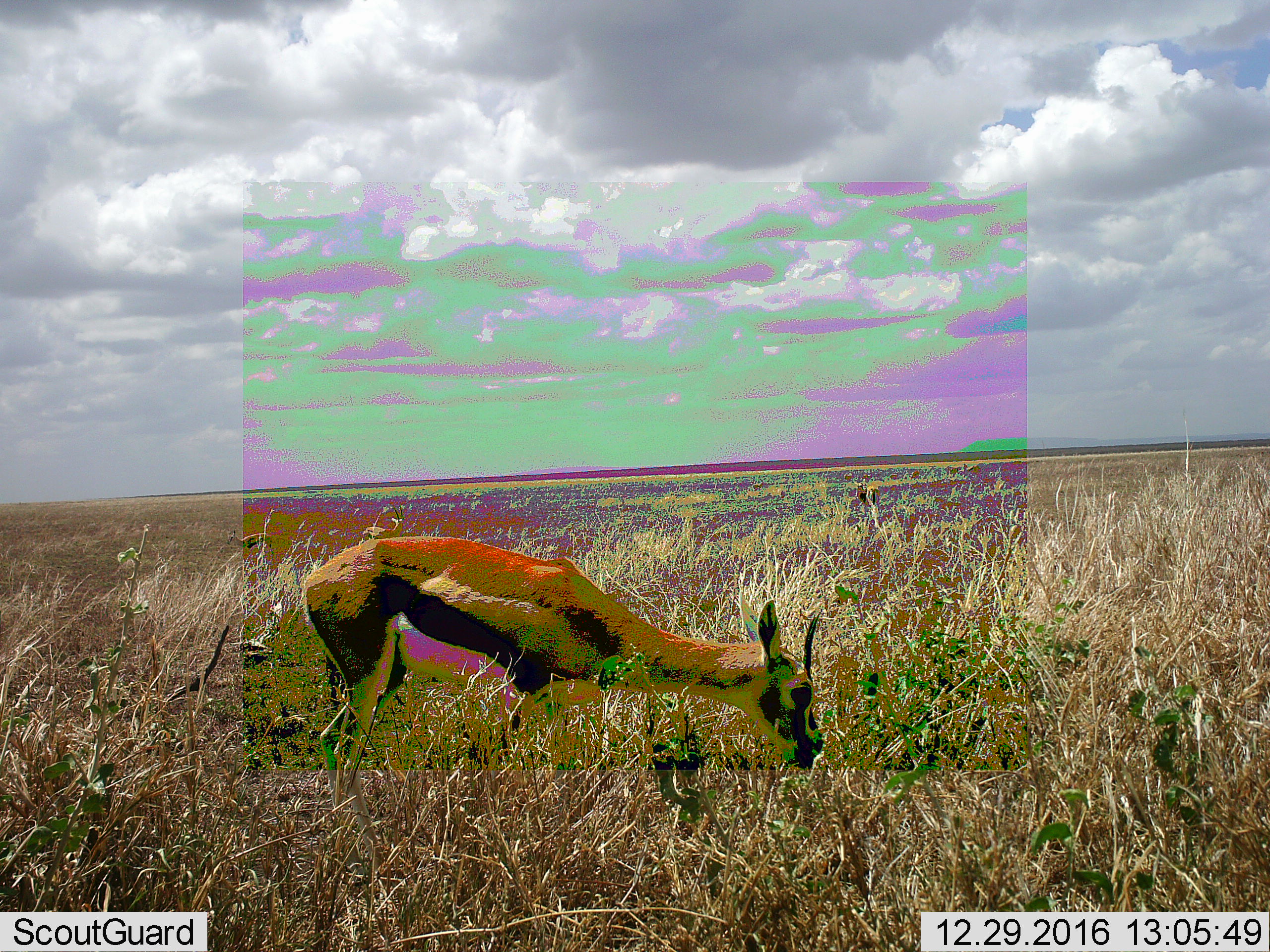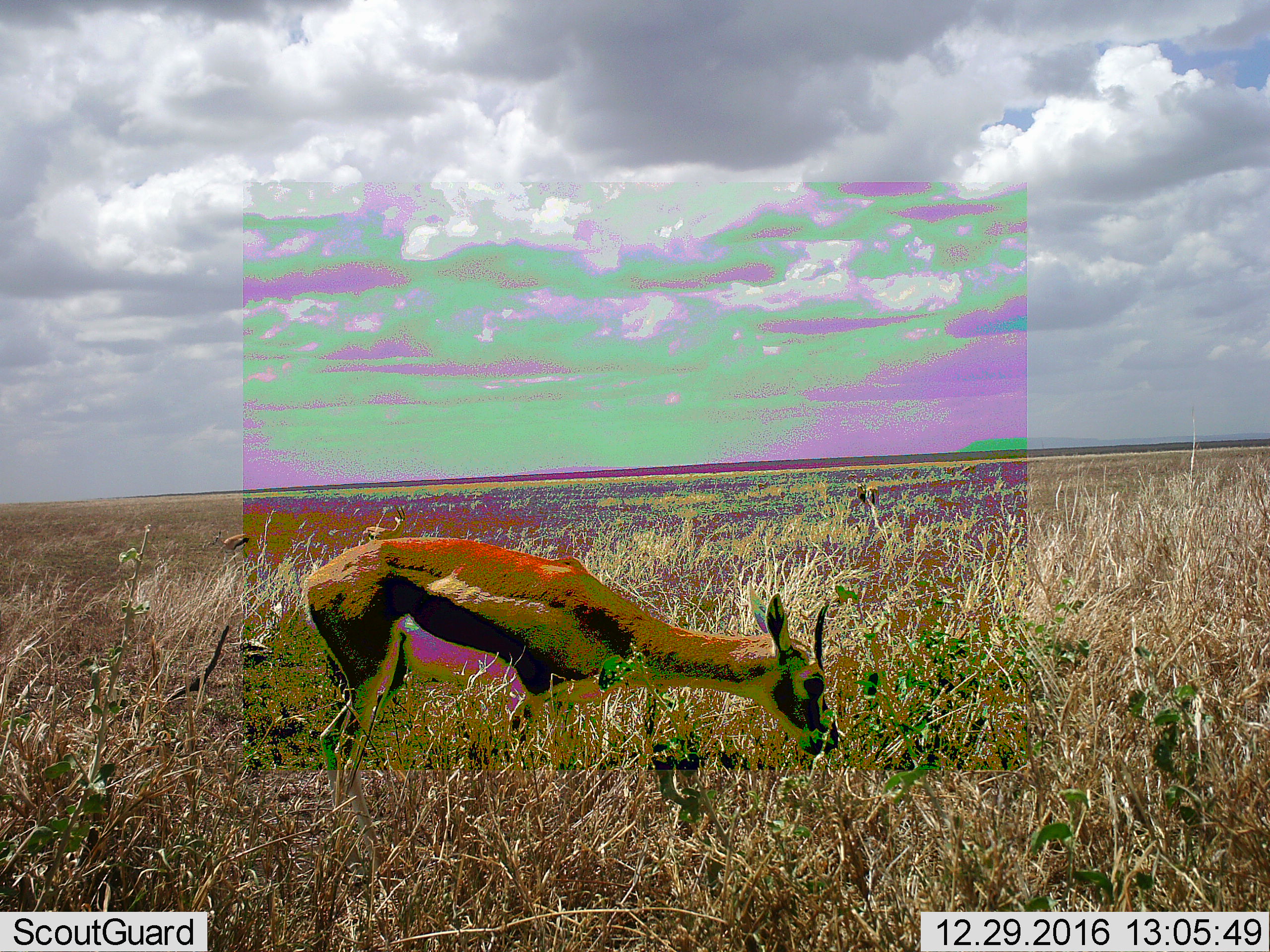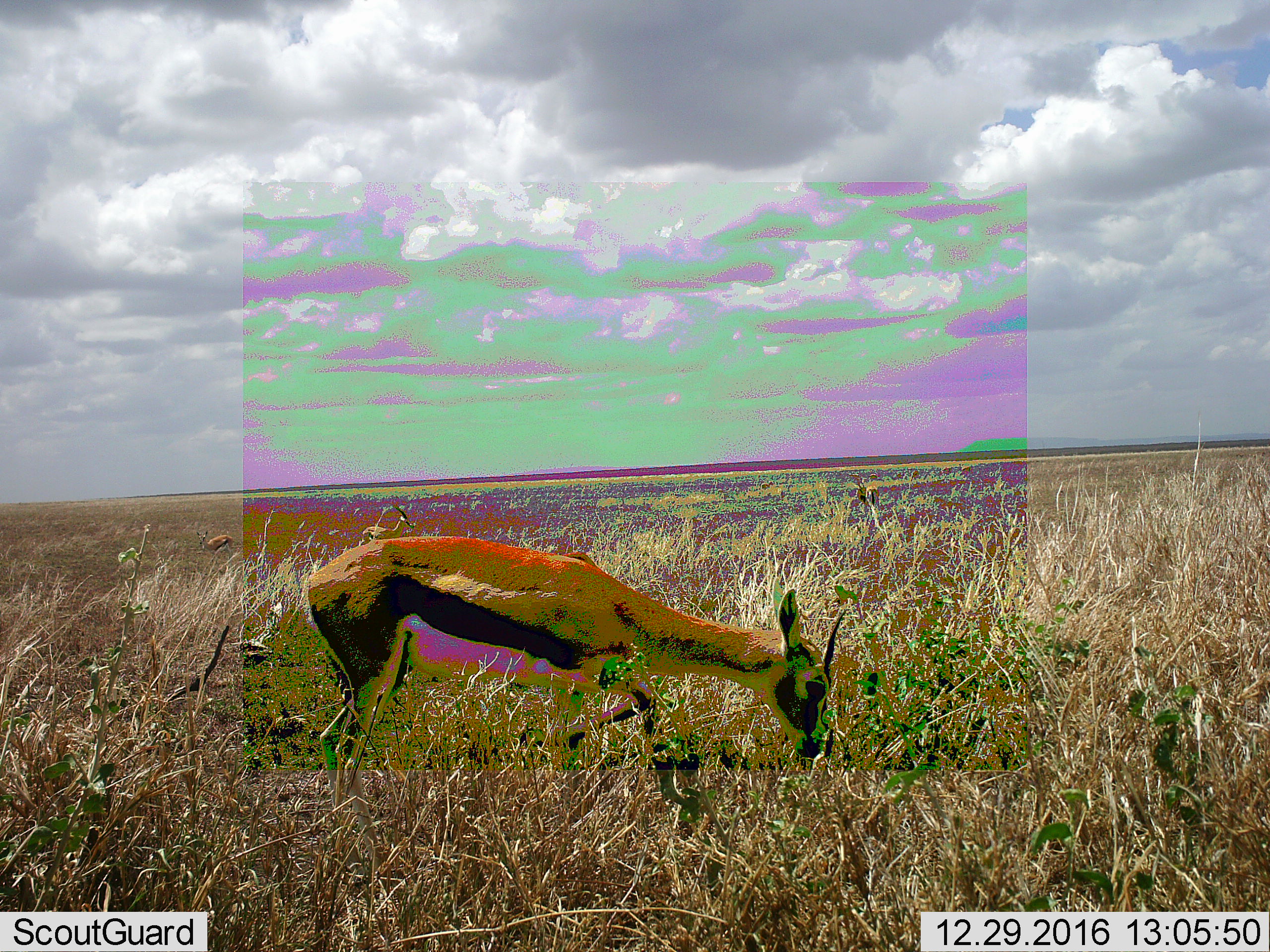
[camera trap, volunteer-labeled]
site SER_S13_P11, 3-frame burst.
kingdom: Animalia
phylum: Chordata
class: Mammalia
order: Artiodactyla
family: Bovidae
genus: Eudorcas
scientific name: Eudorcas thomsonii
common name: thomson's gazelle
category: gazellethomsons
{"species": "gazellethomsons (thomson's gazelle) (Eudorcas thomsonii)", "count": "1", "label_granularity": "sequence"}